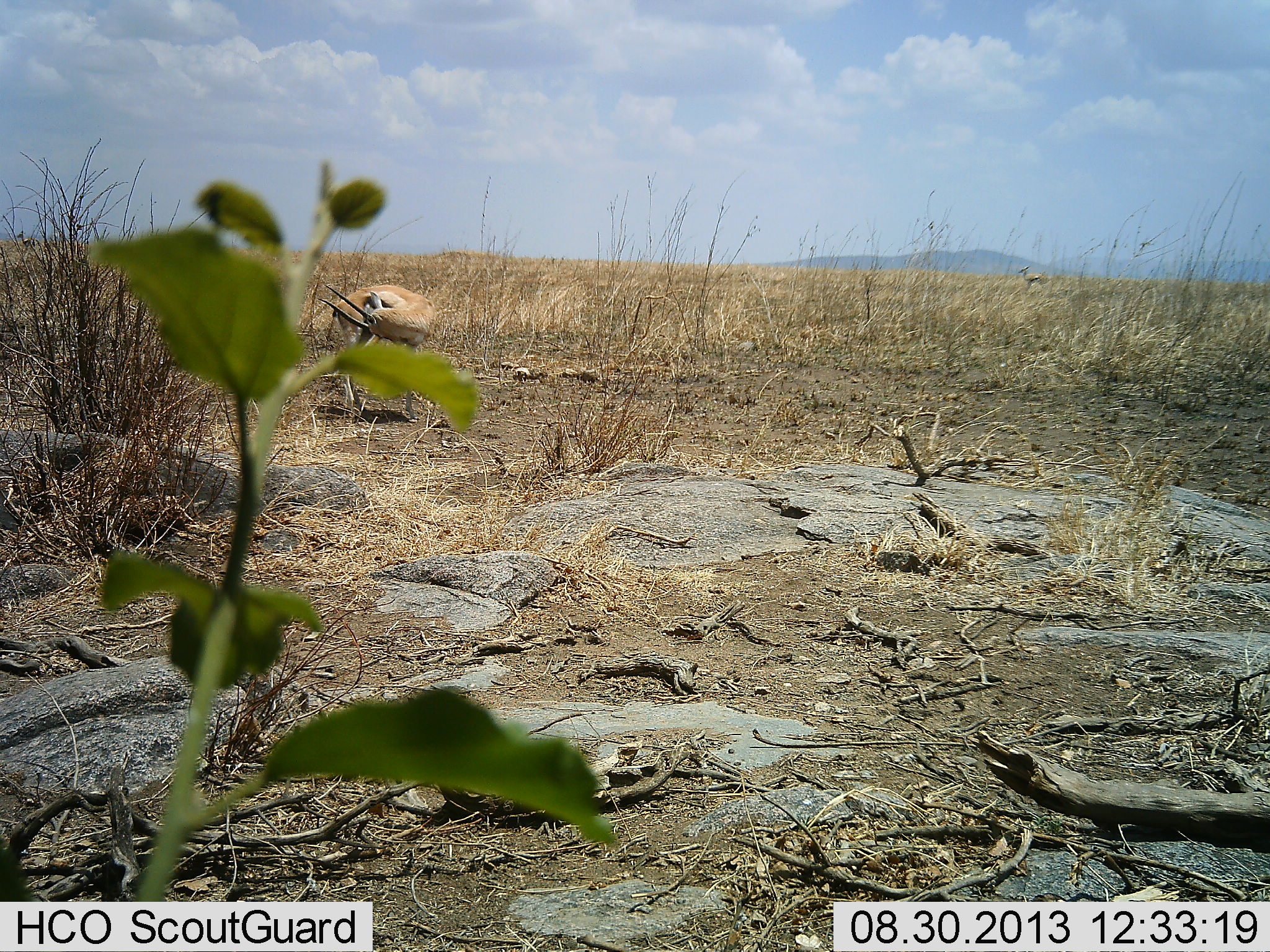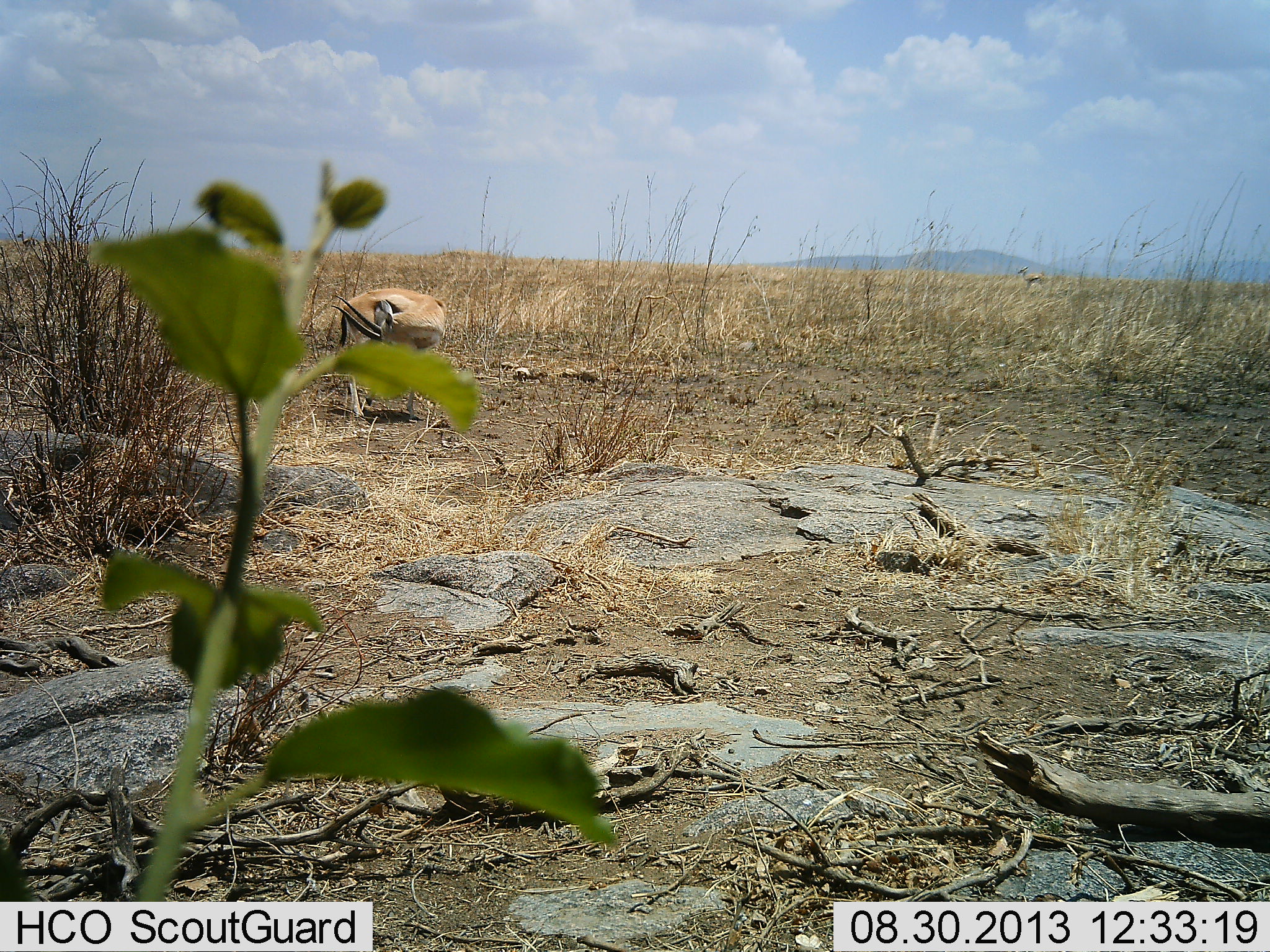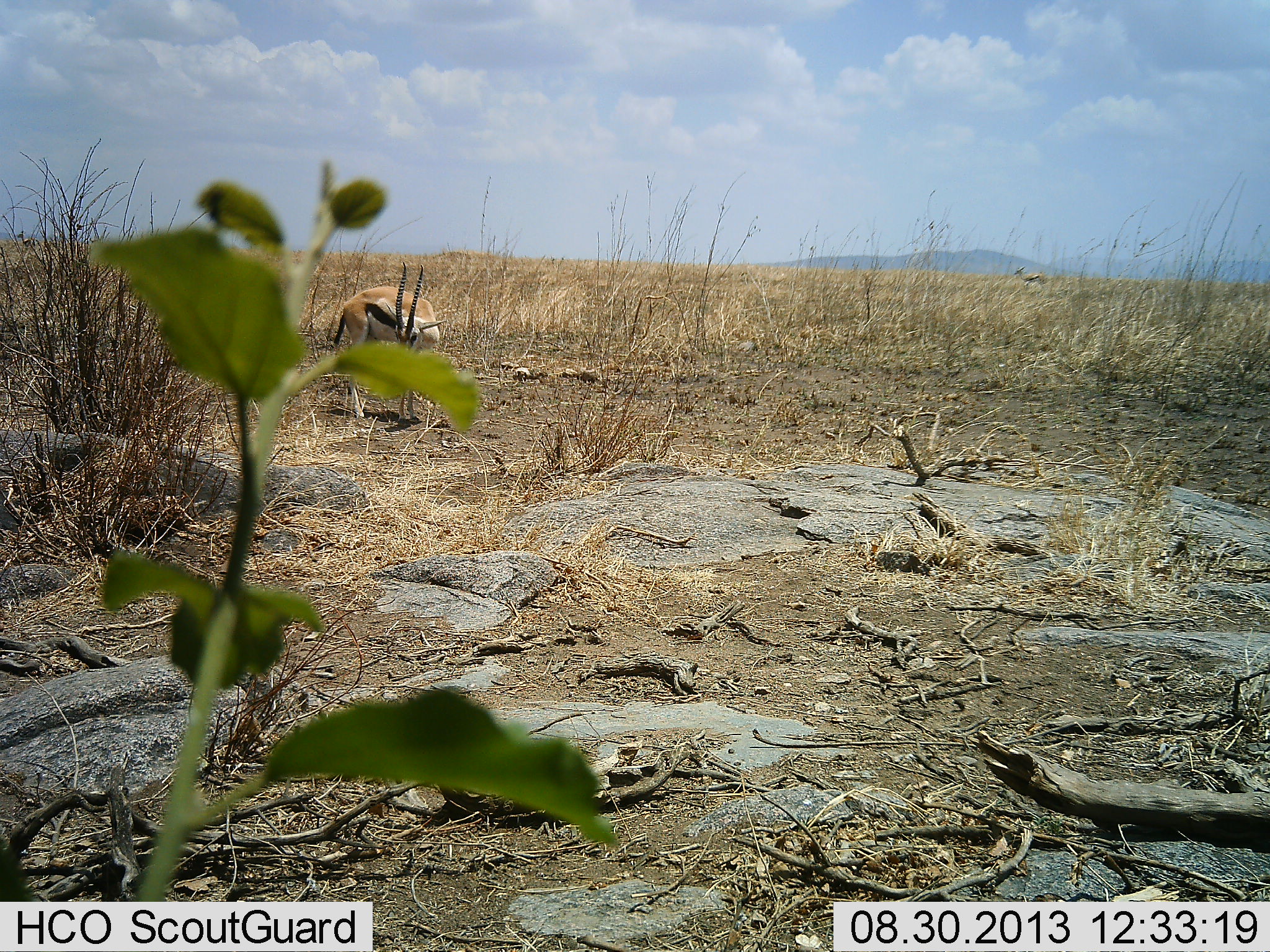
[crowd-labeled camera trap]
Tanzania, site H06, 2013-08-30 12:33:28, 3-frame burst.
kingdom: Animalia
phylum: Chordata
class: Mammalia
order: Artiodactyla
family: Bovidae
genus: Eudorcas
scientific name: Eudorcas thomsonii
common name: thomson's gazelle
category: gazellethomsons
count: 1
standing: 80%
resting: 10%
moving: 10%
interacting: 0%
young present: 0%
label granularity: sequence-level